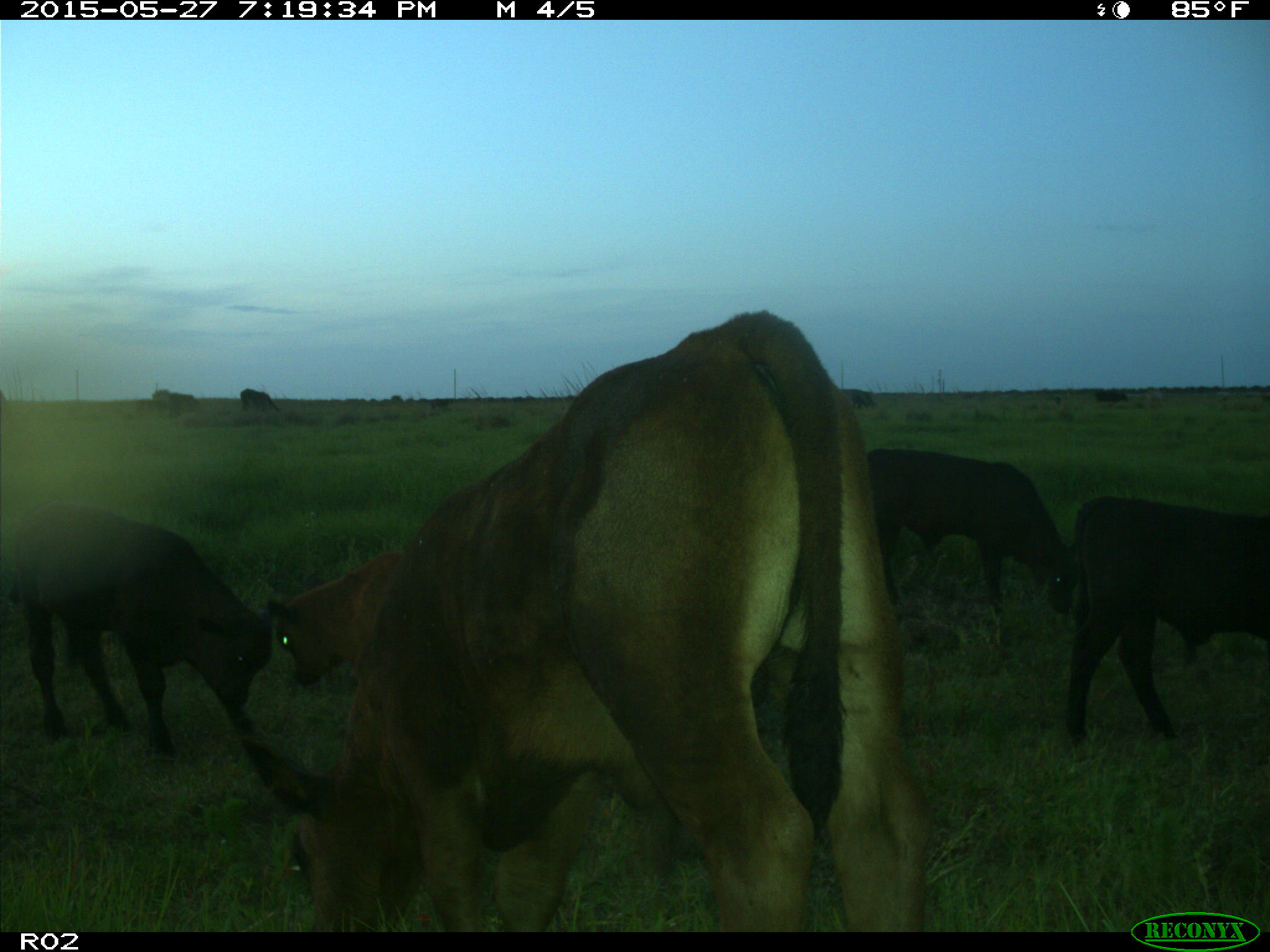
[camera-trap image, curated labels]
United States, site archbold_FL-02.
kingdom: Animalia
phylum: Chordata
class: Mammalia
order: Artiodactyla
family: Bovidae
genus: Bos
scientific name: Bos taurus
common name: domestic cow